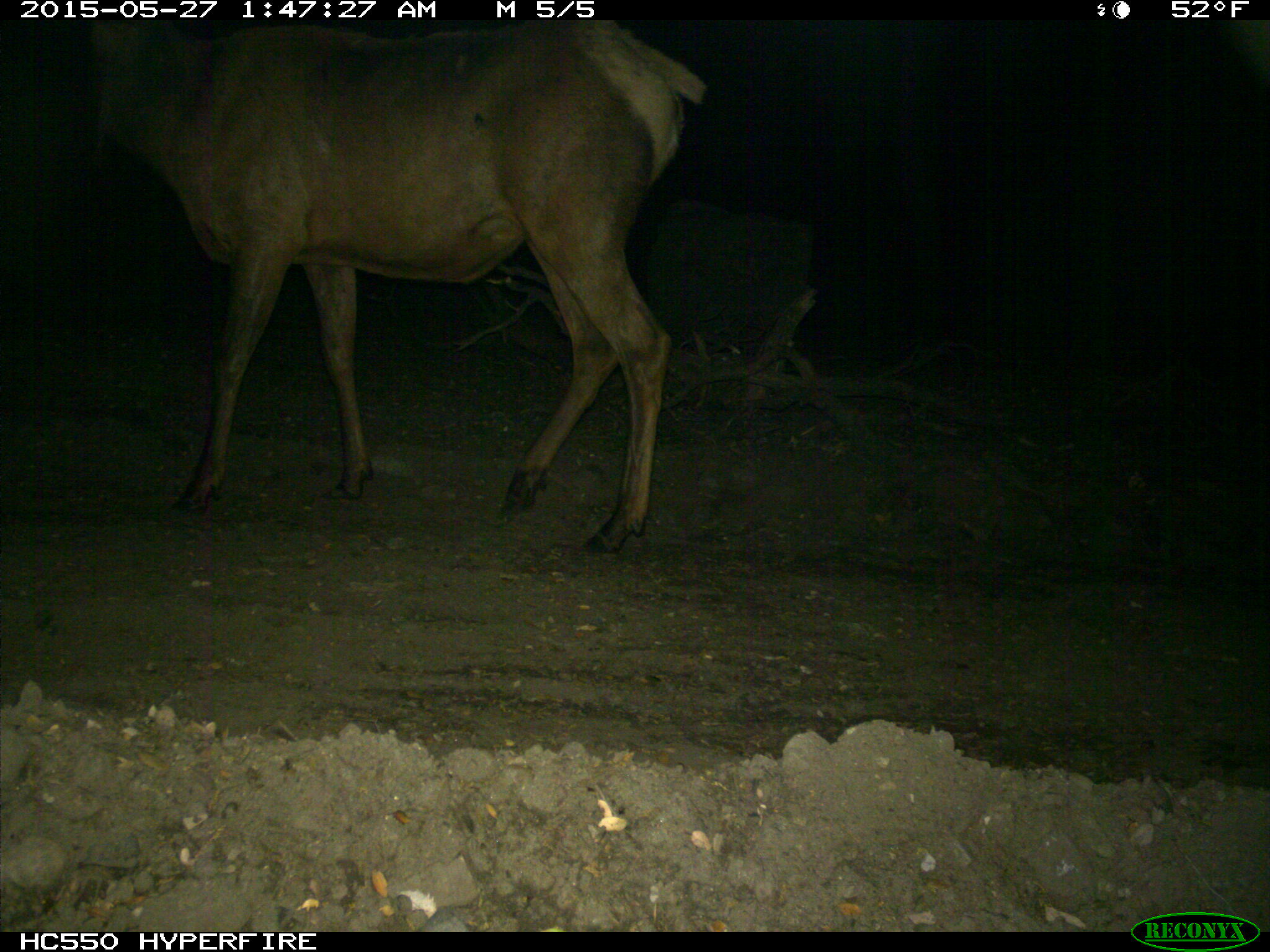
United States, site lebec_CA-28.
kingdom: Animalia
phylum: Chordata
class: Mammalia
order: Artiodactyla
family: Cervidae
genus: Cervus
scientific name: Cervus canadensis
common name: elk